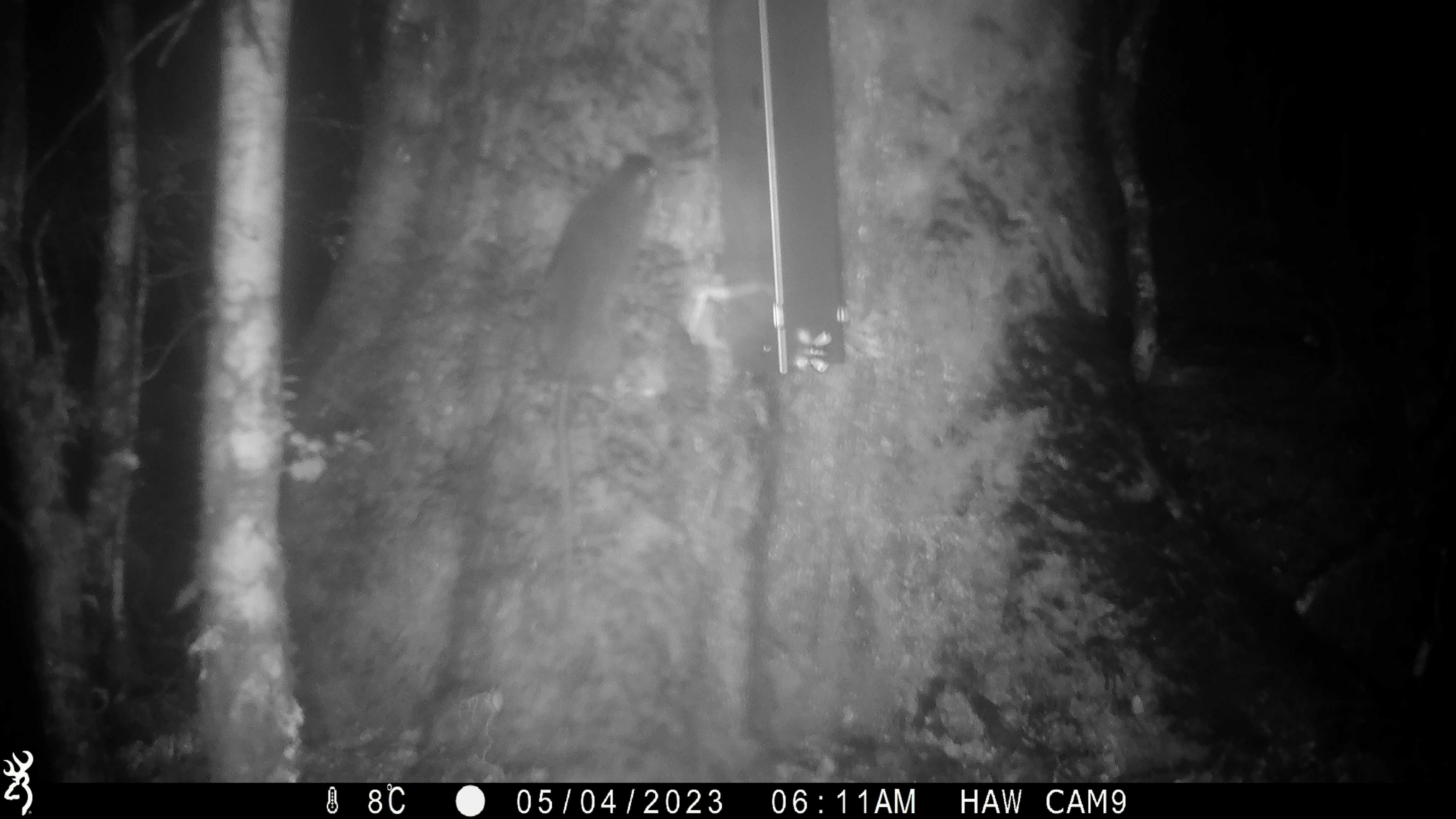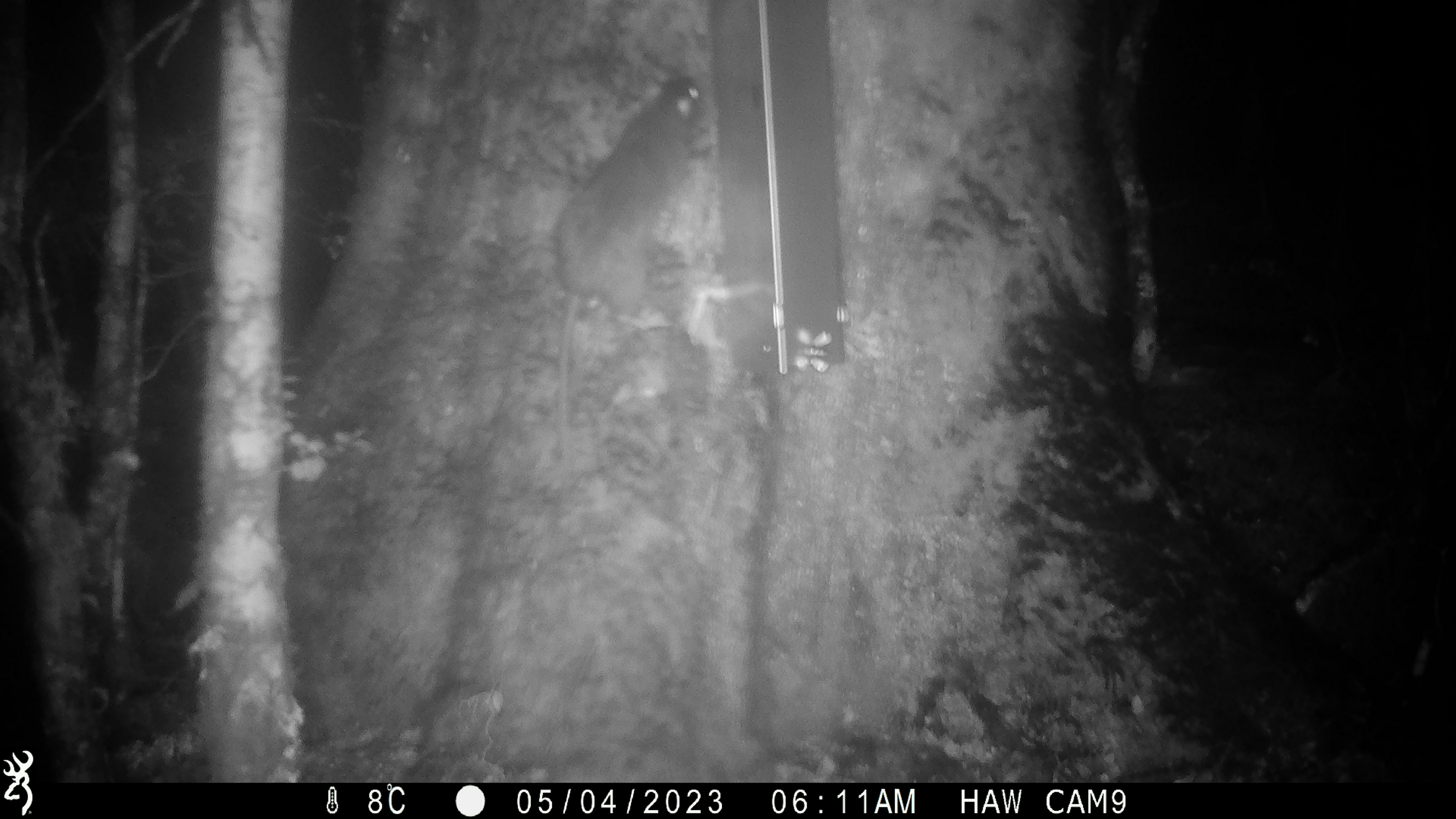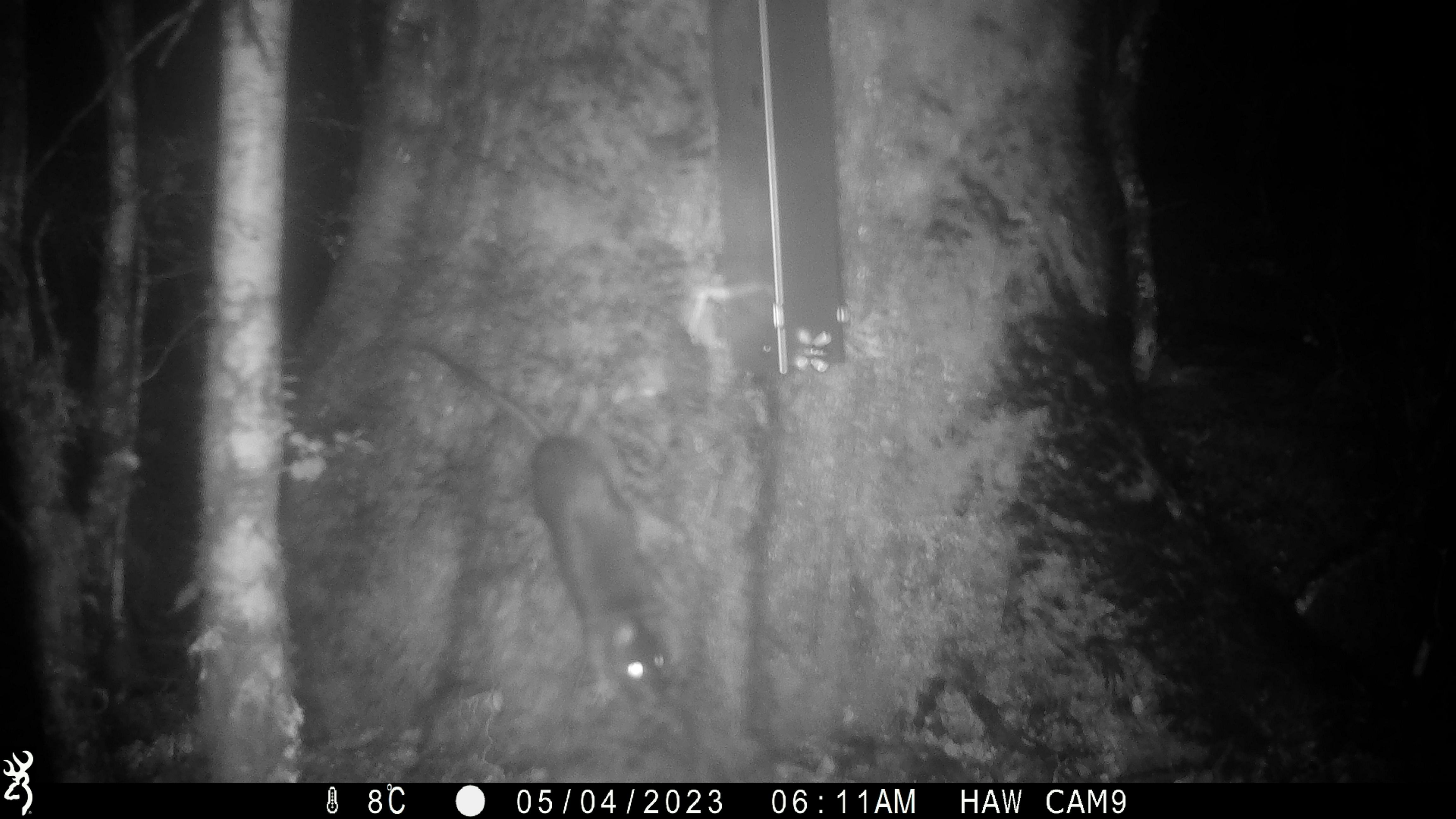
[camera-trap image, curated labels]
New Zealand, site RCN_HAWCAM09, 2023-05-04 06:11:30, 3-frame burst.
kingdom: Animalia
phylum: Chordata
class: Mammalia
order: Rodentia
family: Muridae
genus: Rattus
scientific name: Rattus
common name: rat